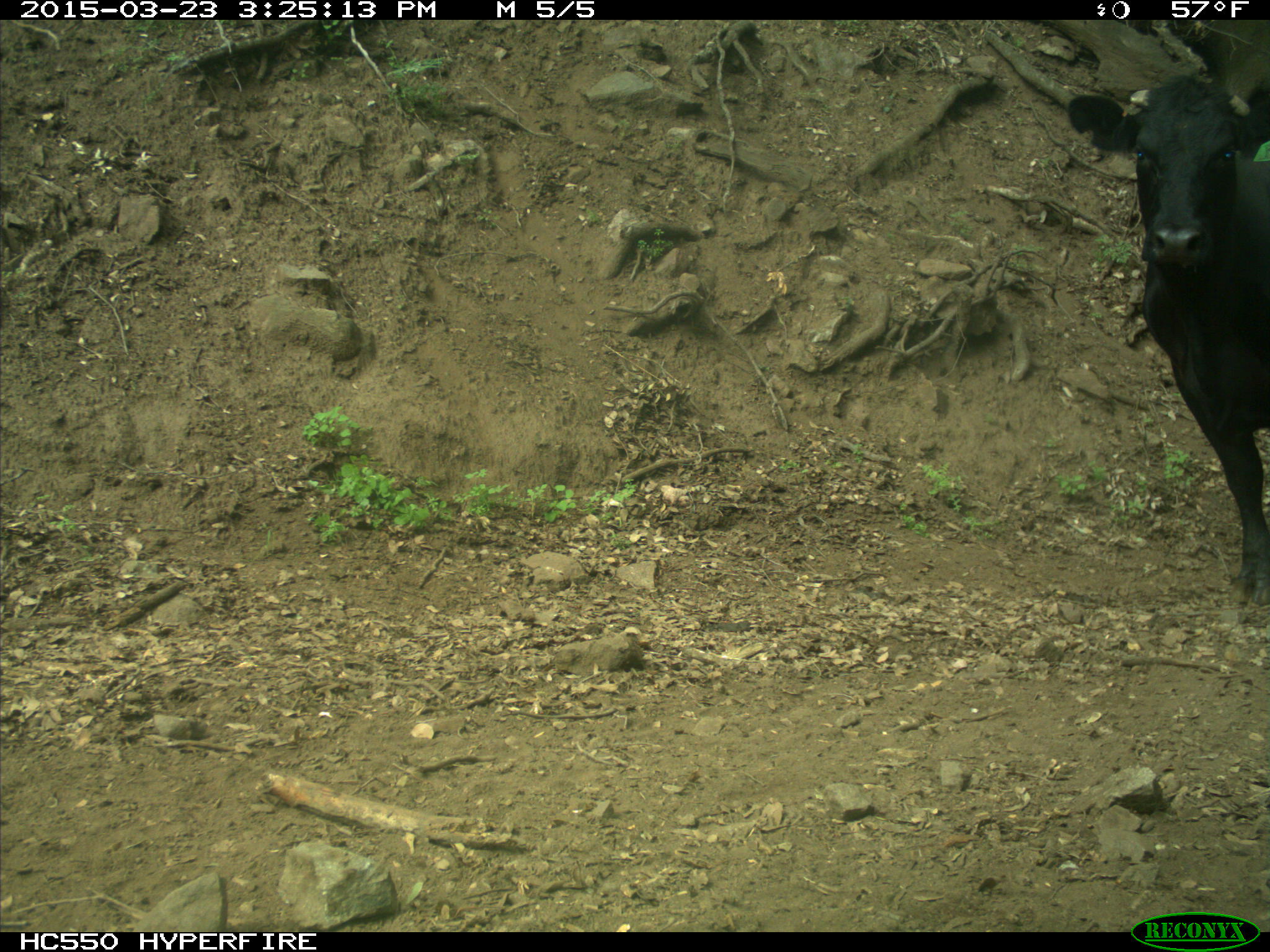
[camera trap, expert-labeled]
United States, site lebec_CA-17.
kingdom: Animalia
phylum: Chordata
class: Mammalia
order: Artiodactyla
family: Bovidae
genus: Bos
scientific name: Bos taurus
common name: domestic cow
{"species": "Bos taurus (domestic cow)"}